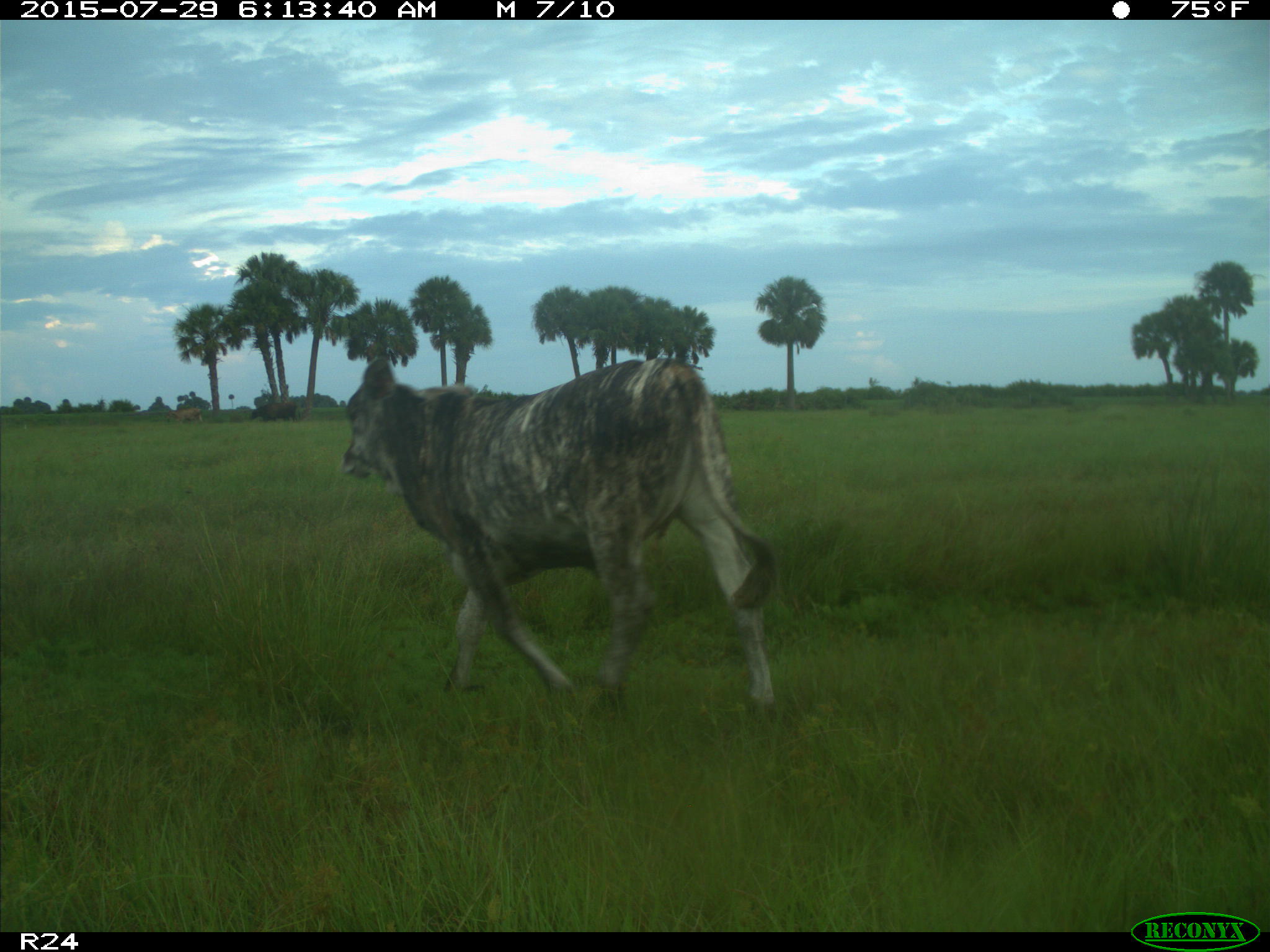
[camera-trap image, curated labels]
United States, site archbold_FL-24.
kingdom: Animalia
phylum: Chordata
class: Mammalia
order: Artiodactyla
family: Bovidae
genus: Bos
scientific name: Bos taurus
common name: domestic cow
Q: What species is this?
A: Bos taurus (domestic cow).